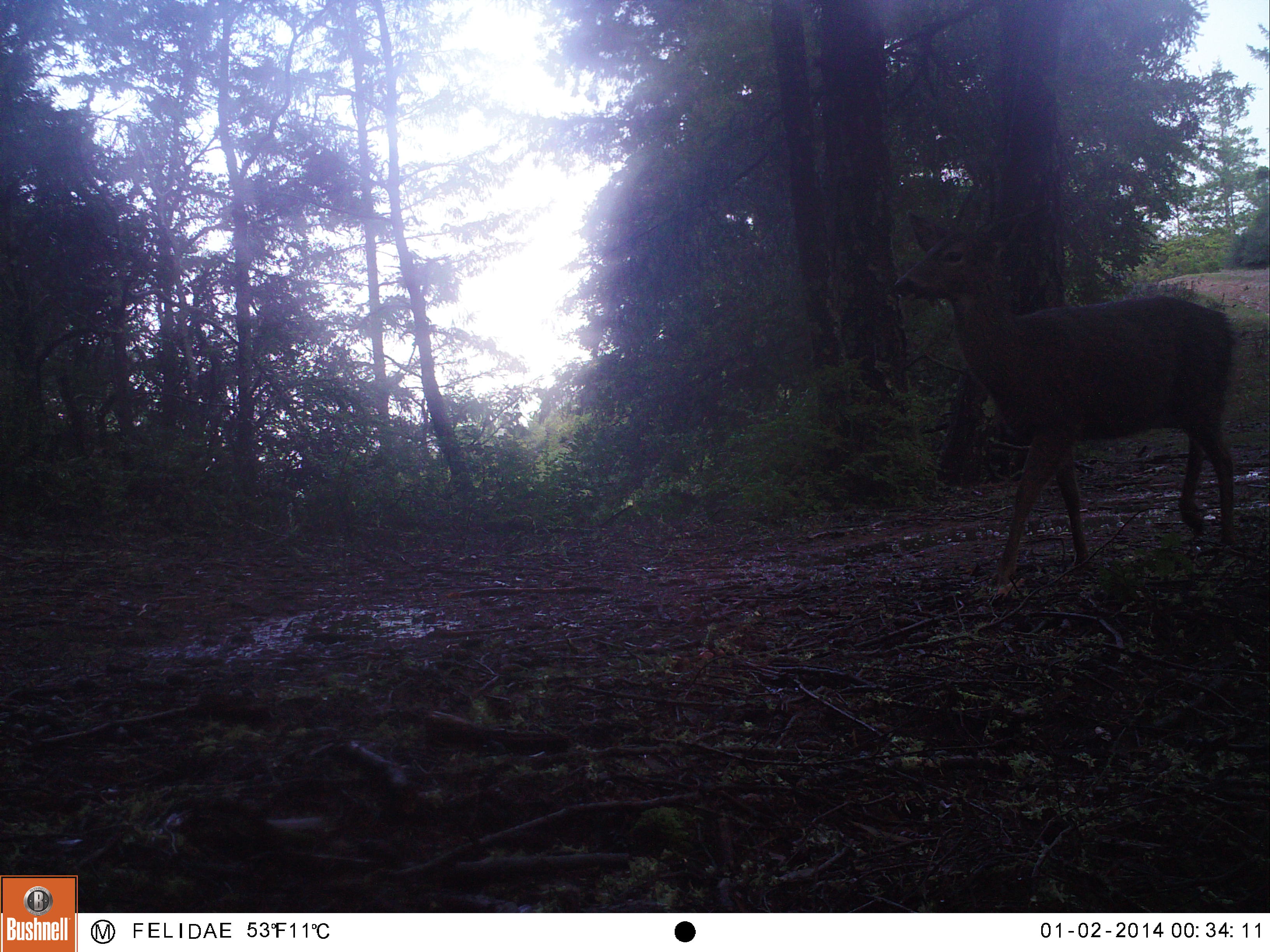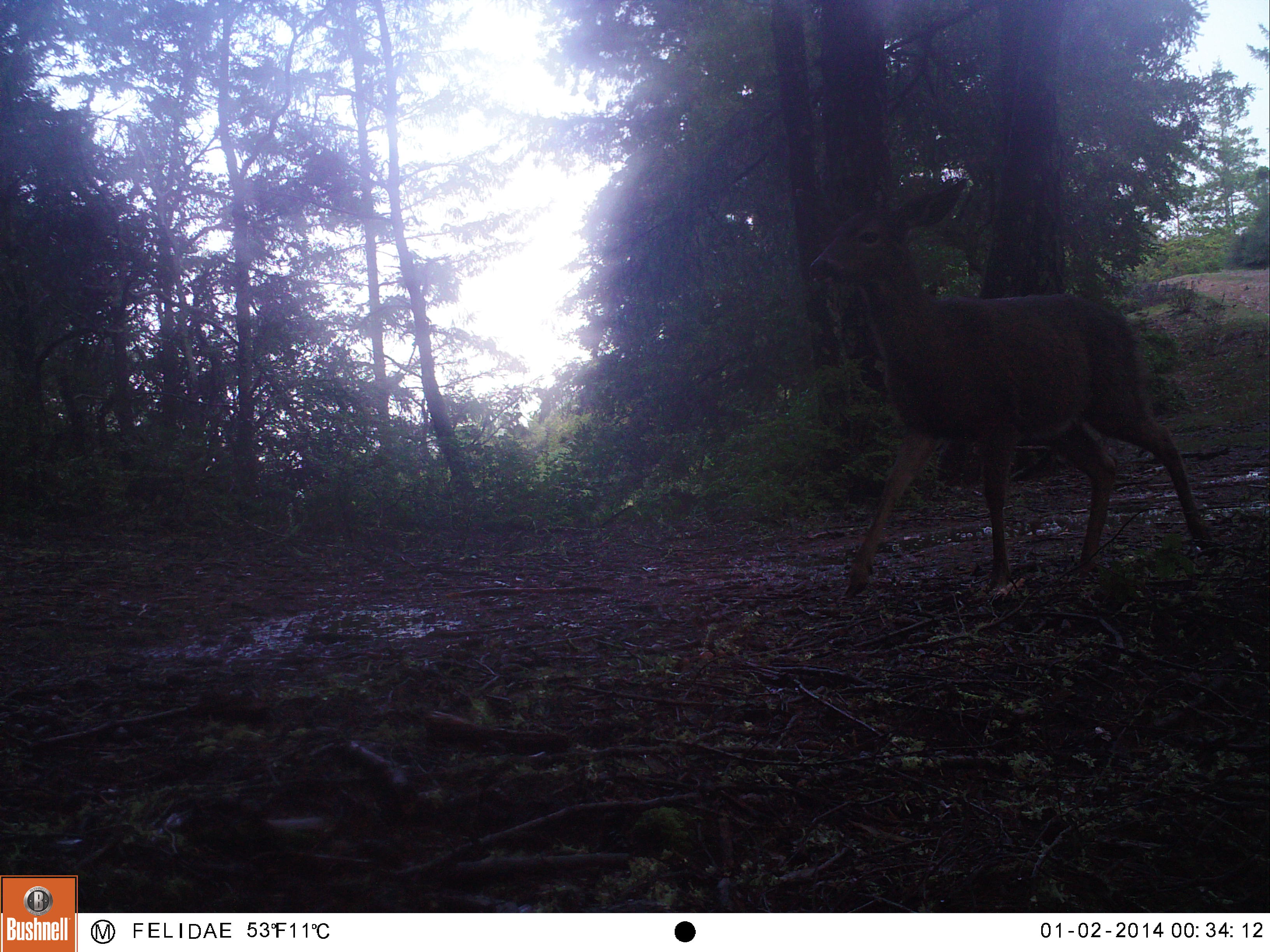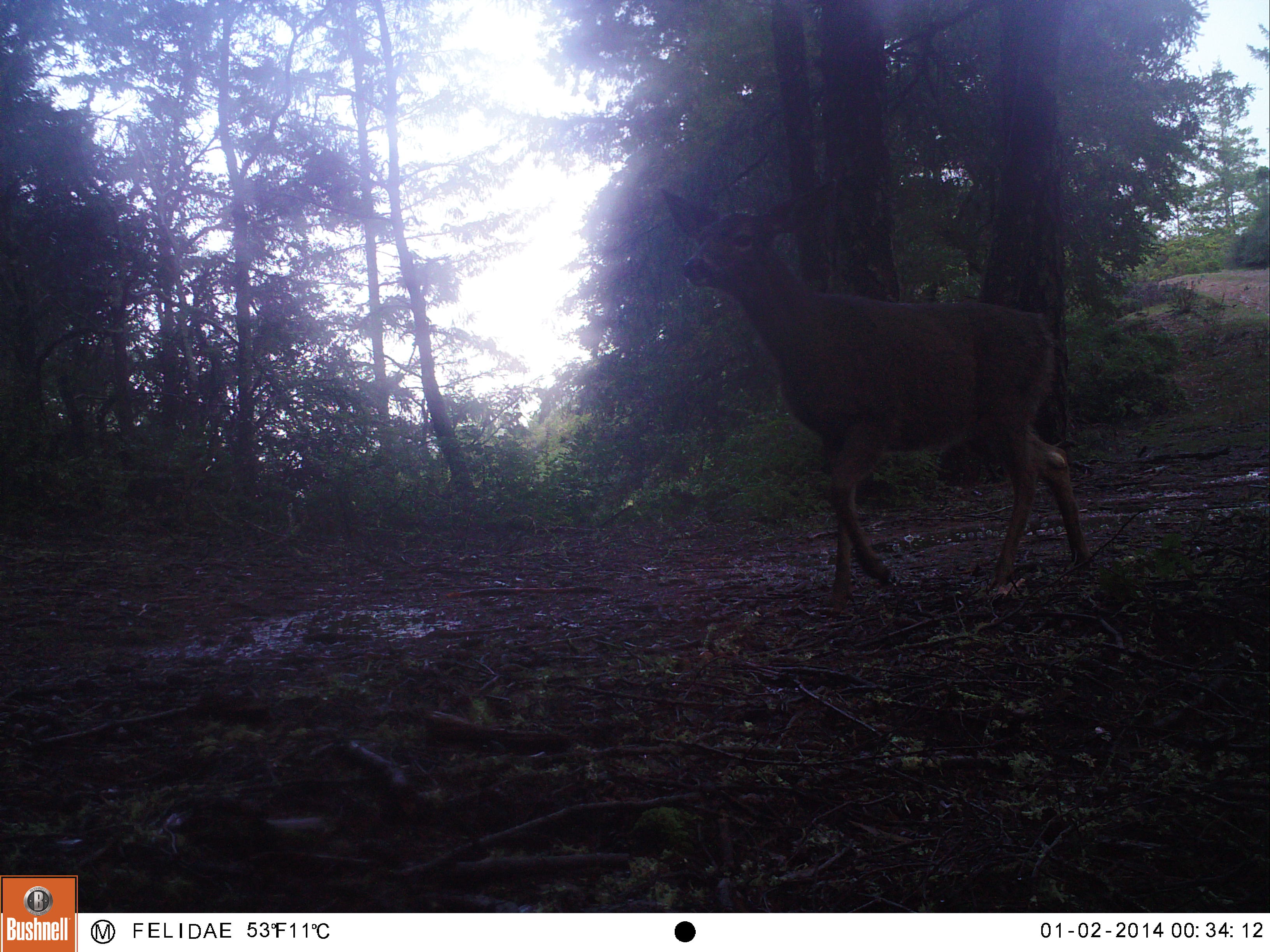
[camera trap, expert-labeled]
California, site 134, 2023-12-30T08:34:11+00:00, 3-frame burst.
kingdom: Animalia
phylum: Chordata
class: Mammalia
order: Artiodactyla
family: Cervidae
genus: Odocoileus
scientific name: Odocoileus hemionus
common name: mule deer